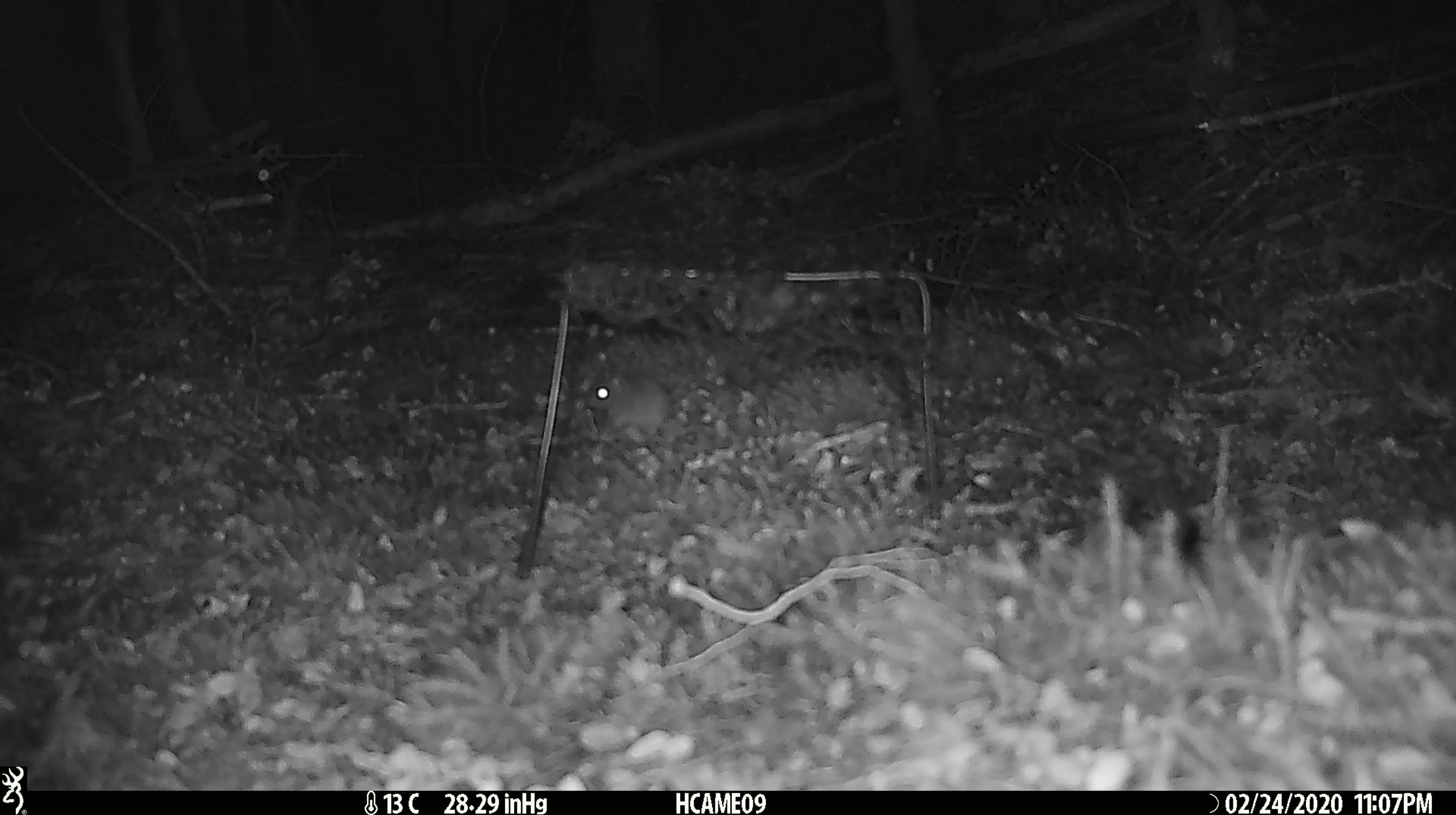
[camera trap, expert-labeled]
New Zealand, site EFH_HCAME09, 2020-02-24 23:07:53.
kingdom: Animalia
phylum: Chordata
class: Mammalia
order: Rodentia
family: Muridae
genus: Mus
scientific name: Mus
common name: mouse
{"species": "mouse (Mus)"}